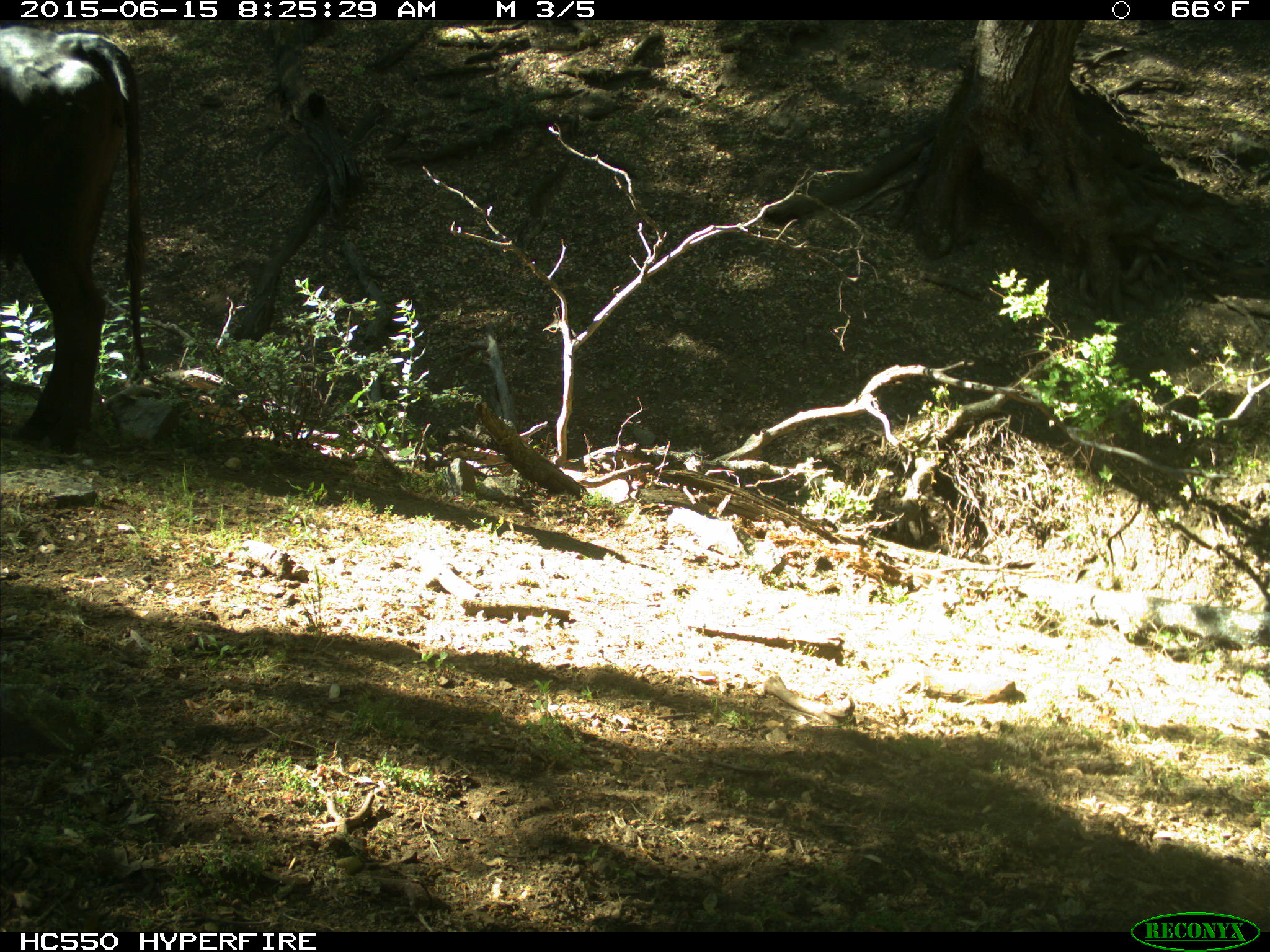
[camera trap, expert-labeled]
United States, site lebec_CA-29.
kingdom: Animalia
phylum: Chordata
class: Mammalia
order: Artiodactyla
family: Bovidae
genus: Bos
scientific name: Bos taurus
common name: domestic cow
Bos taurus (domestic cow).